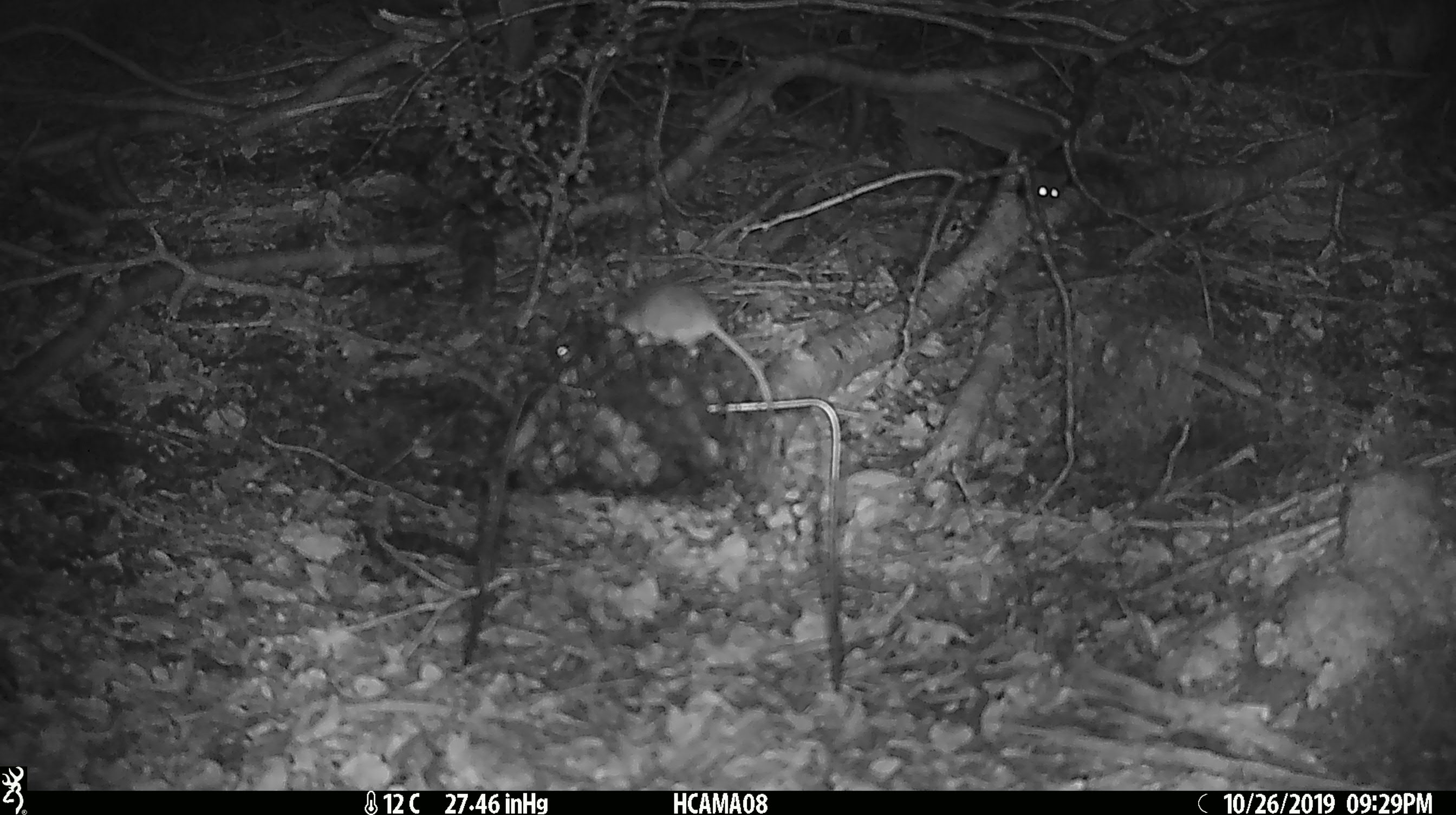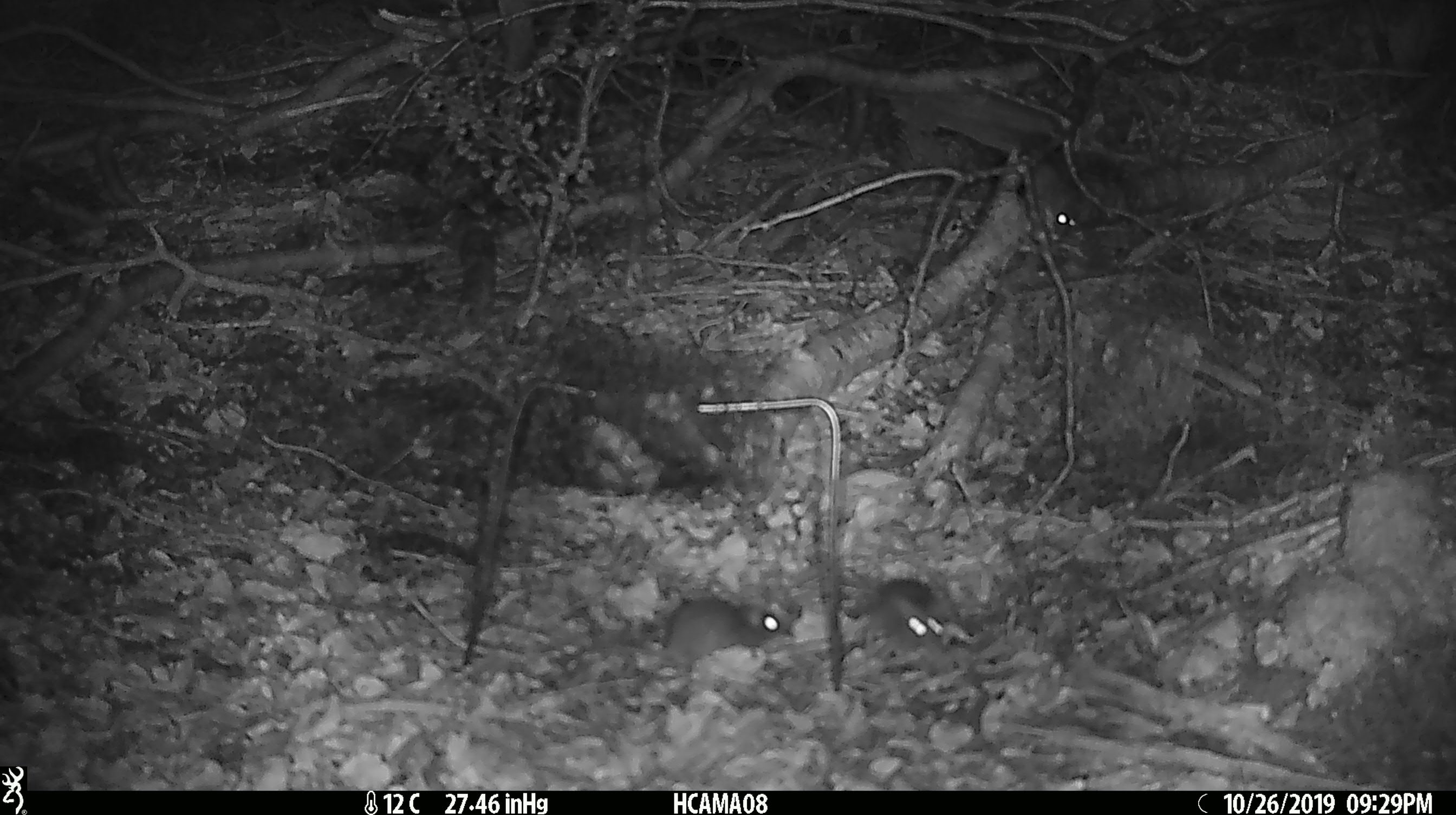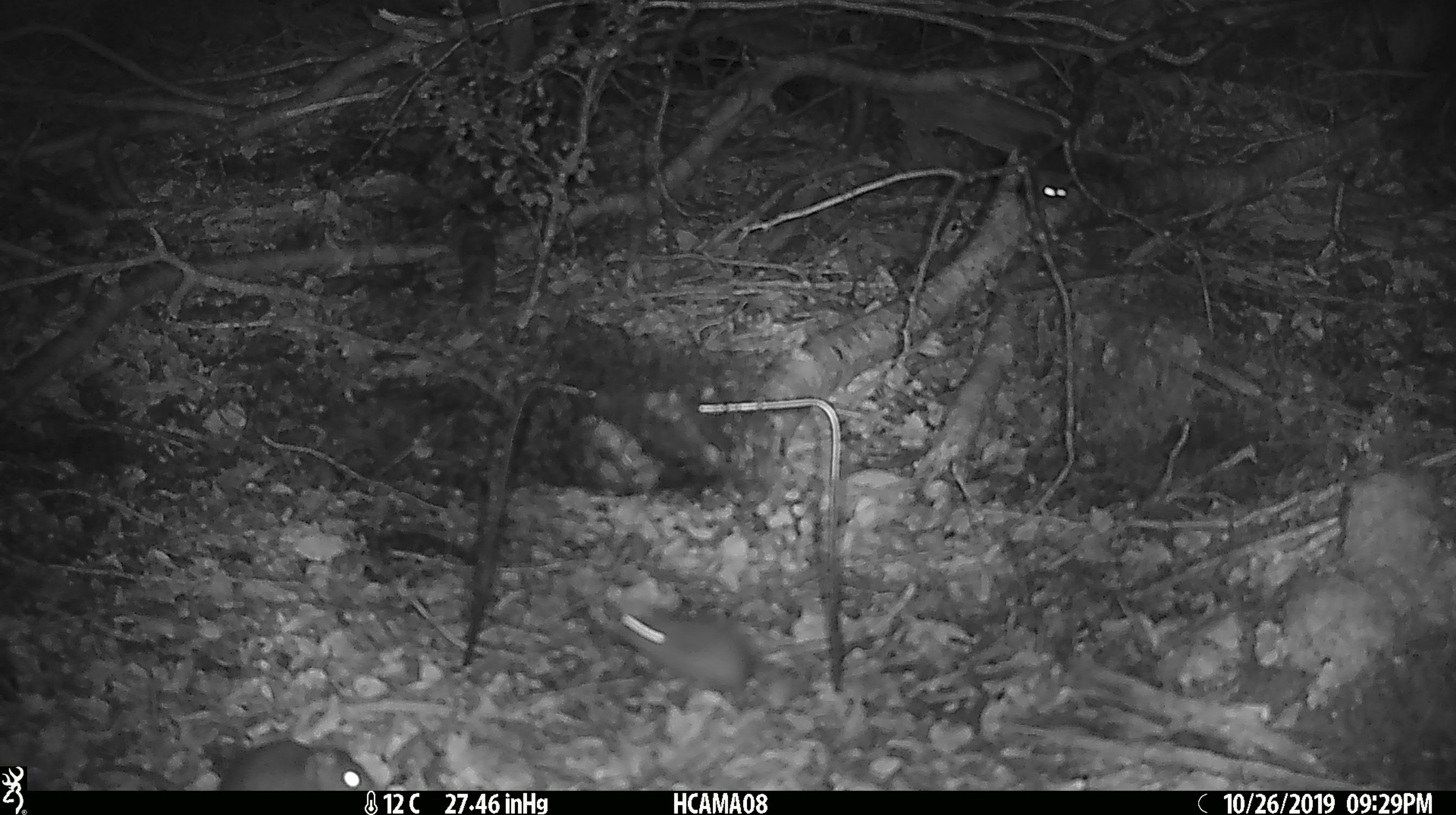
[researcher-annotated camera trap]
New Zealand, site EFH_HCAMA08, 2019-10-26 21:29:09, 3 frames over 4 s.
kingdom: Animalia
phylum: Chordata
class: Mammalia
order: Rodentia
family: Muridae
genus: Mus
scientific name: Mus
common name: mouse